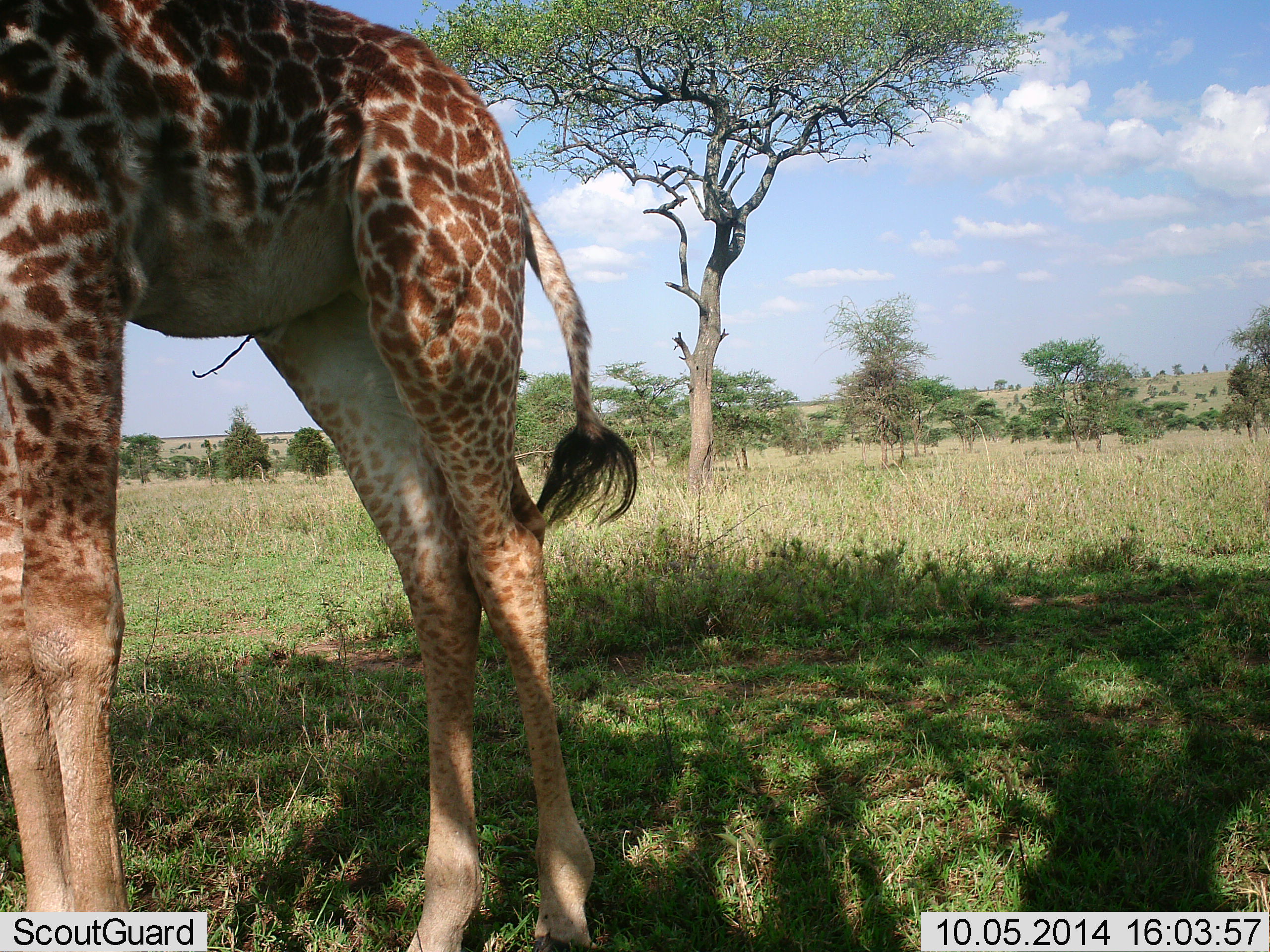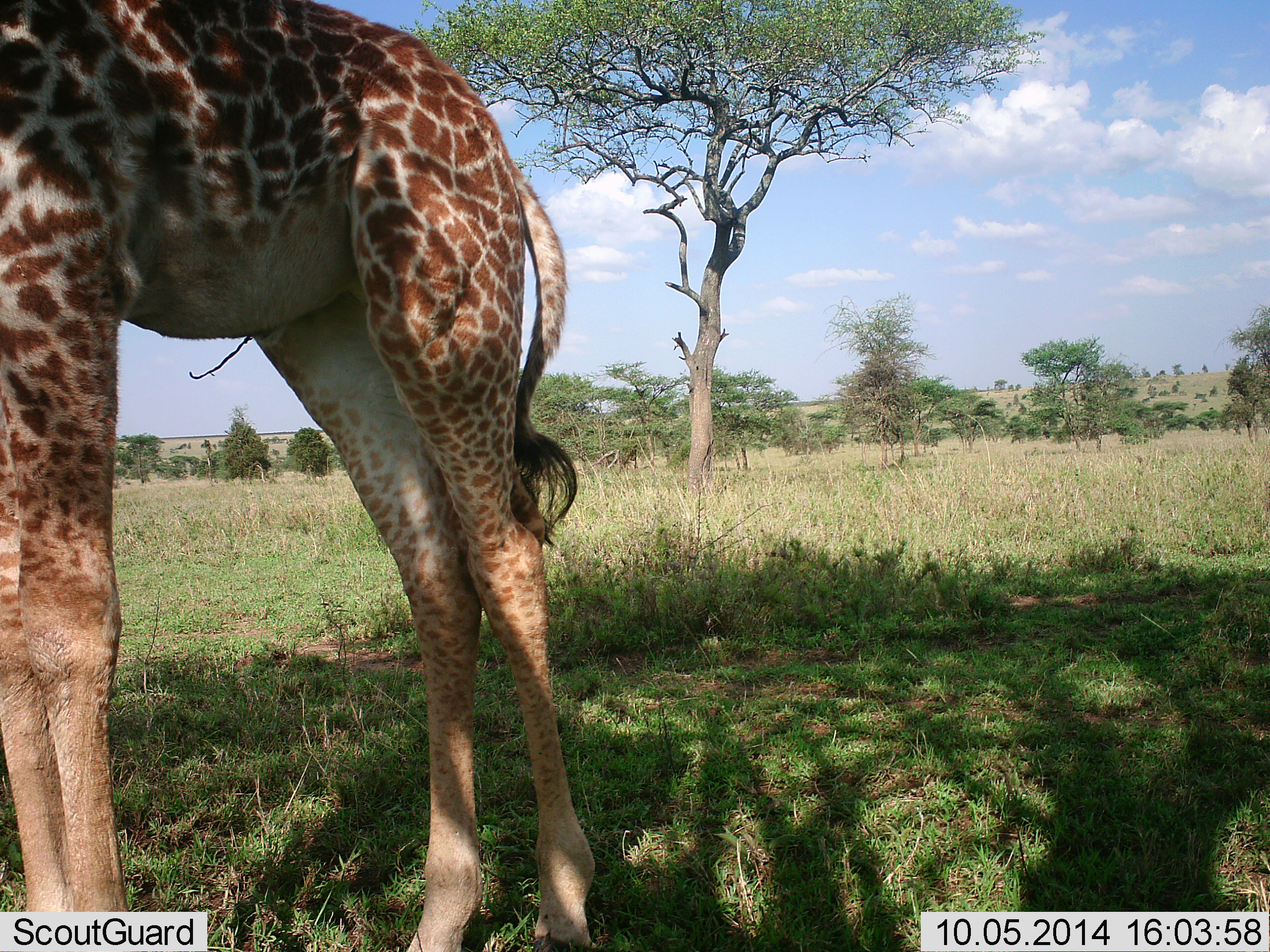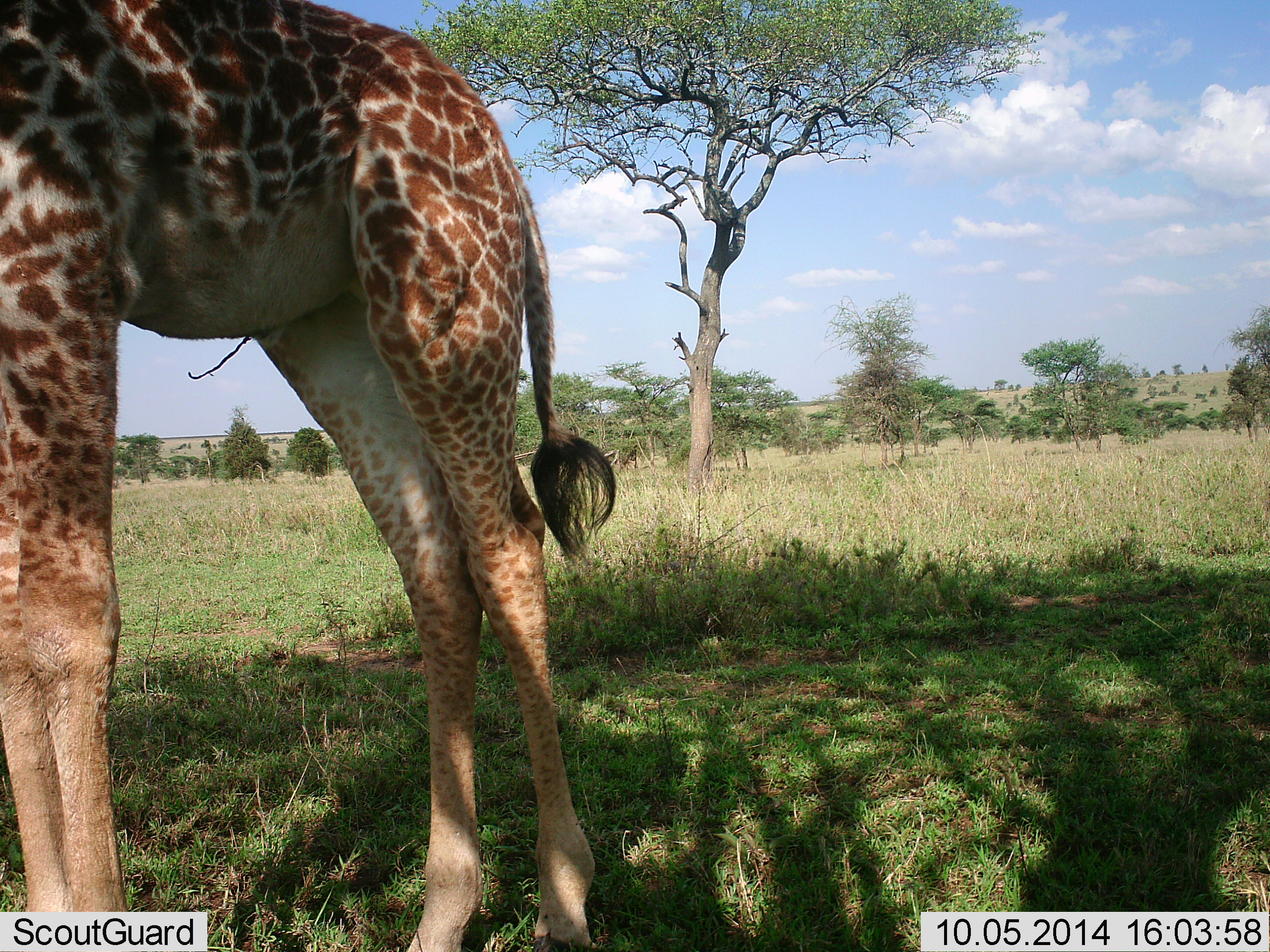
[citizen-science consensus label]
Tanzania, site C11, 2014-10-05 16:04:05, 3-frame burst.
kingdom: Animalia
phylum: Chordata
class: Mammalia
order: Artiodactyla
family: Giraffidae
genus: Giraffa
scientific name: Giraffa camelopardalis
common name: giraffe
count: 1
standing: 100%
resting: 0%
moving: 0%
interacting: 0%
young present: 10%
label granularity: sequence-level